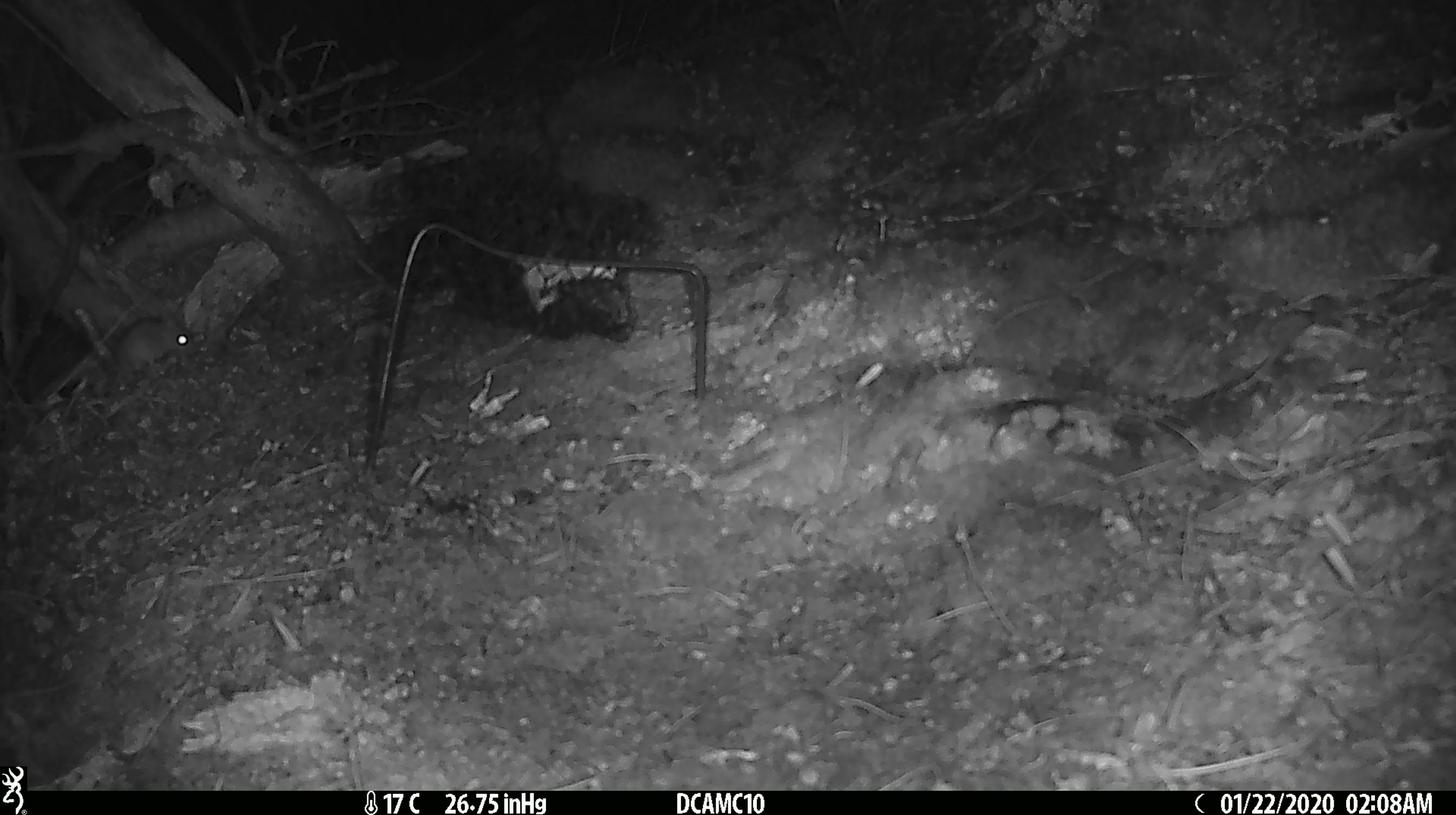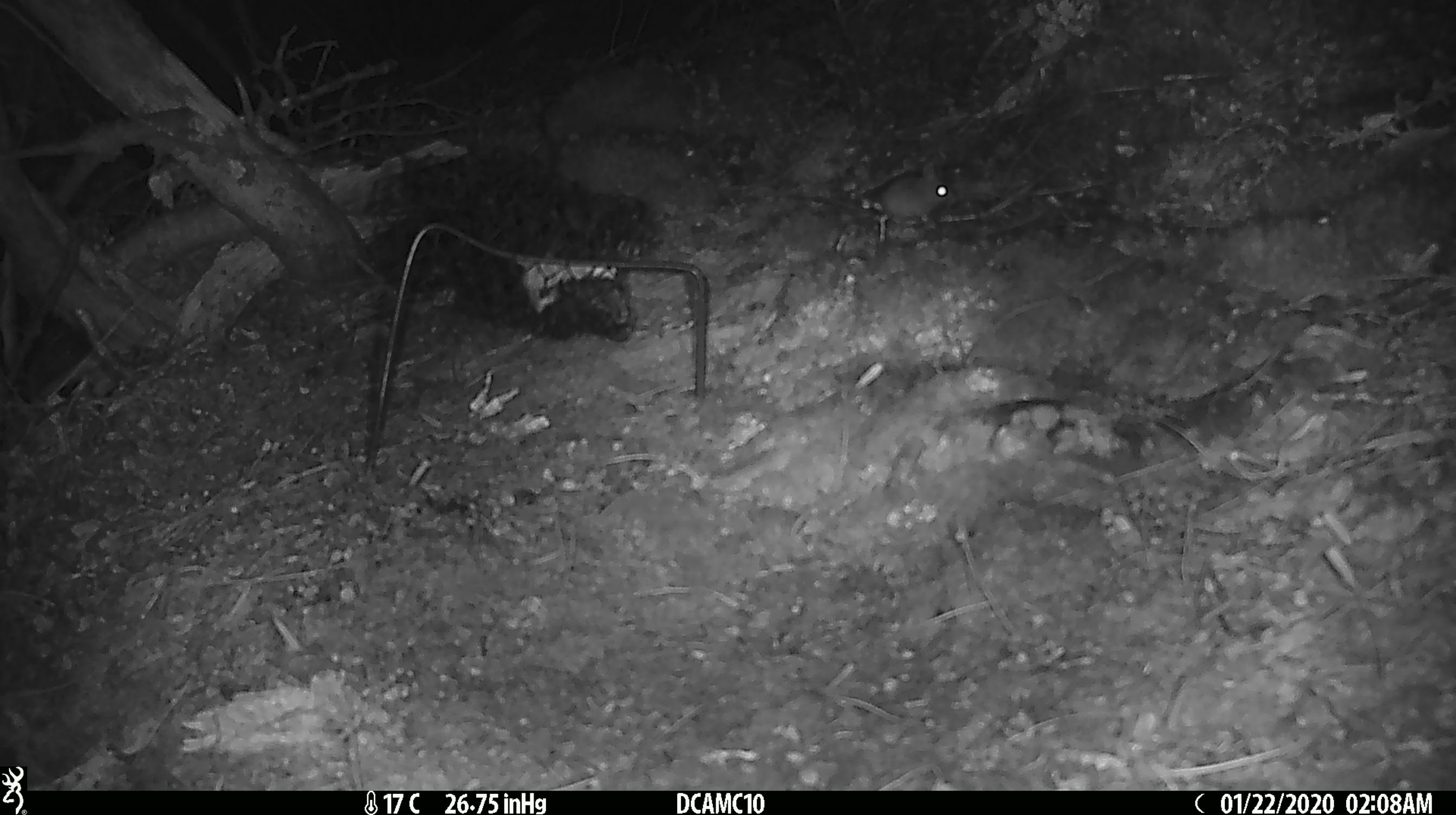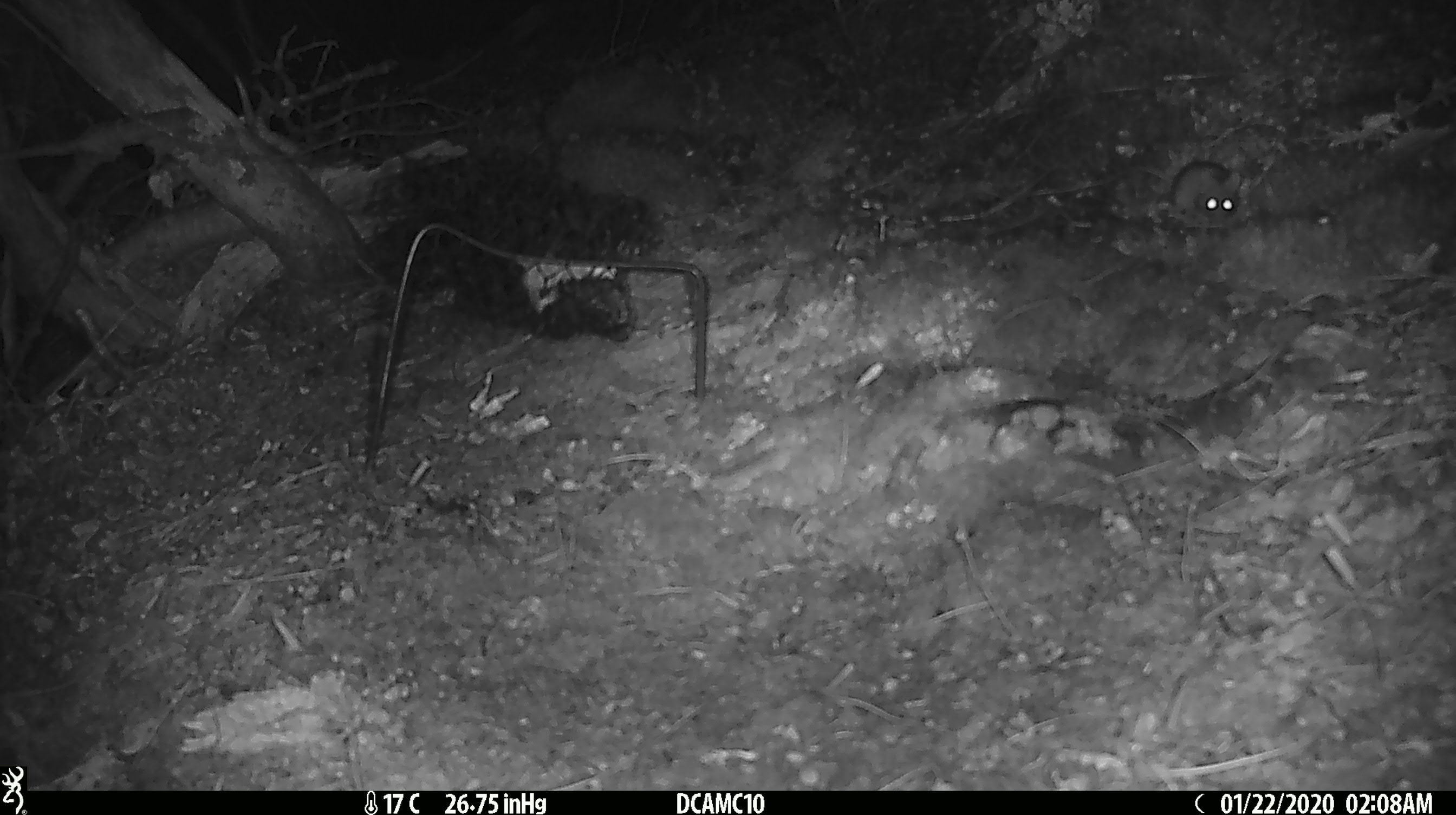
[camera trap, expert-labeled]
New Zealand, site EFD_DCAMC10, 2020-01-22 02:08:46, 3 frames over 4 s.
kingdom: Animalia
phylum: Chordata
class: Mammalia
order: Rodentia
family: Muridae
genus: Mus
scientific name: Mus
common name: mouse